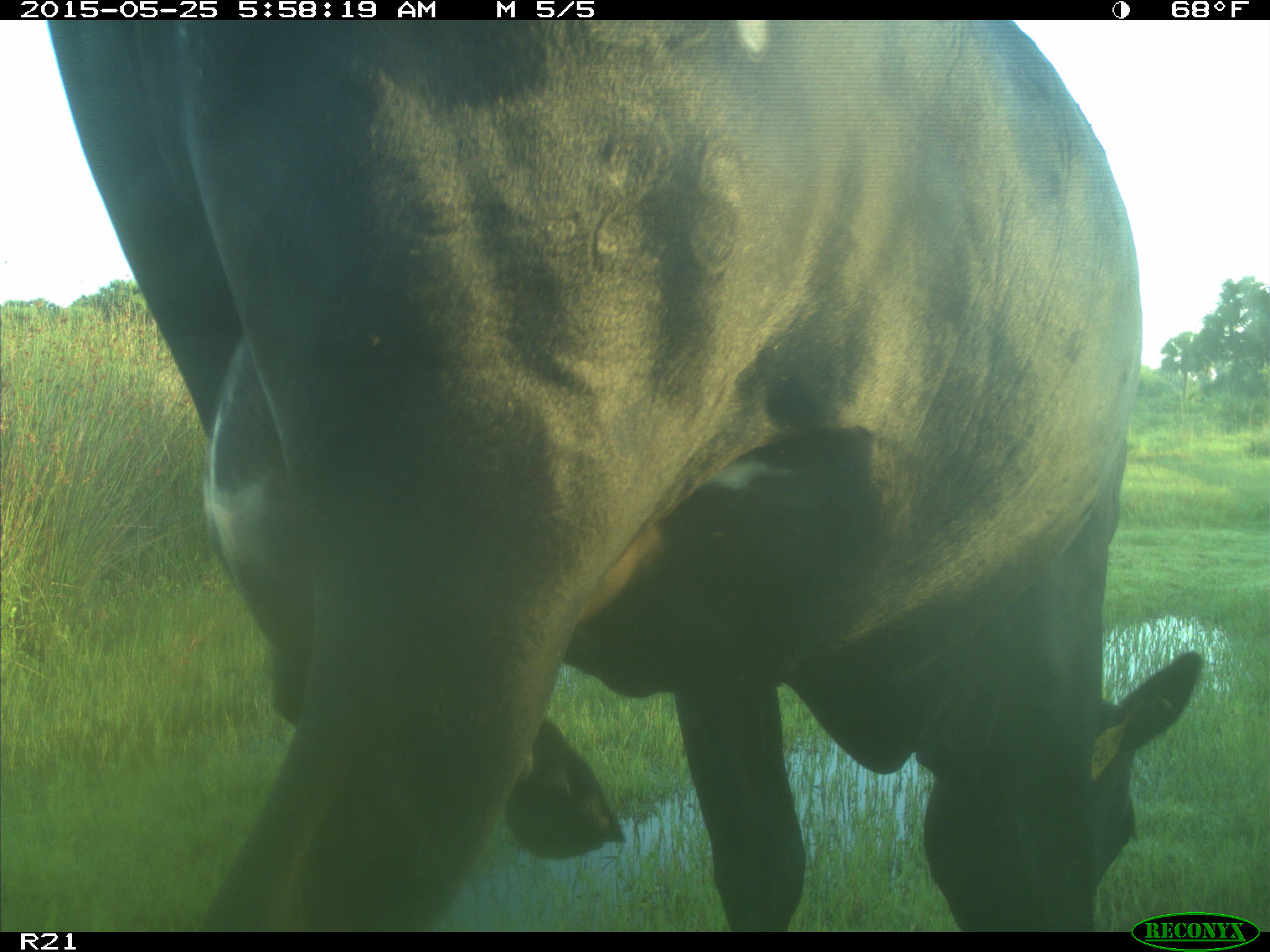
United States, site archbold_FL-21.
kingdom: Animalia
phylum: Chordata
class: Mammalia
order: Artiodactyla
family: Bovidae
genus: Bos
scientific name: Bos taurus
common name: domestic cow